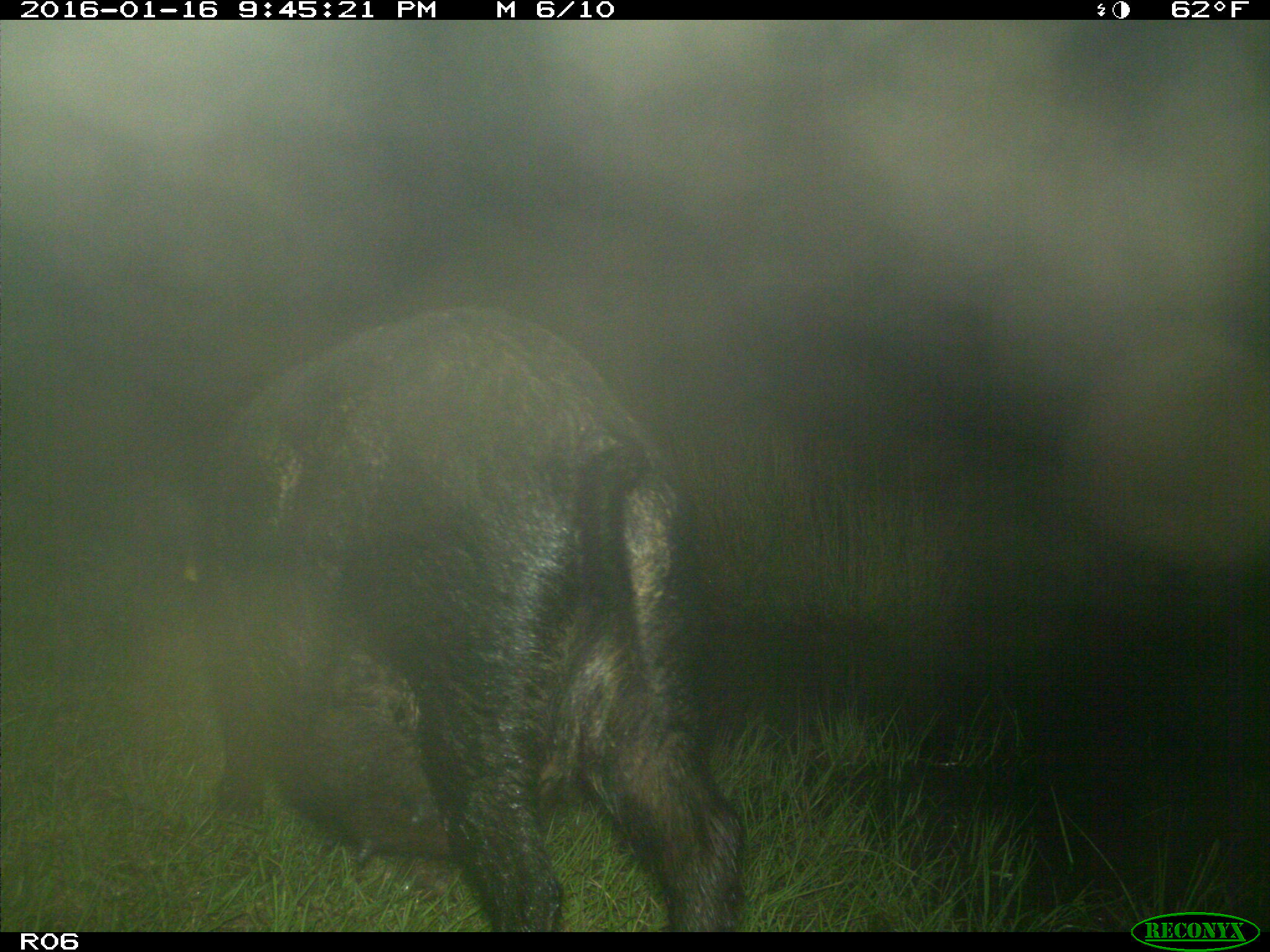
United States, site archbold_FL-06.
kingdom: Animalia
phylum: Chordata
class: Mammalia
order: Artiodactyla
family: Suidae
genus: Sus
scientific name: Sus scrofa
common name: wild boar